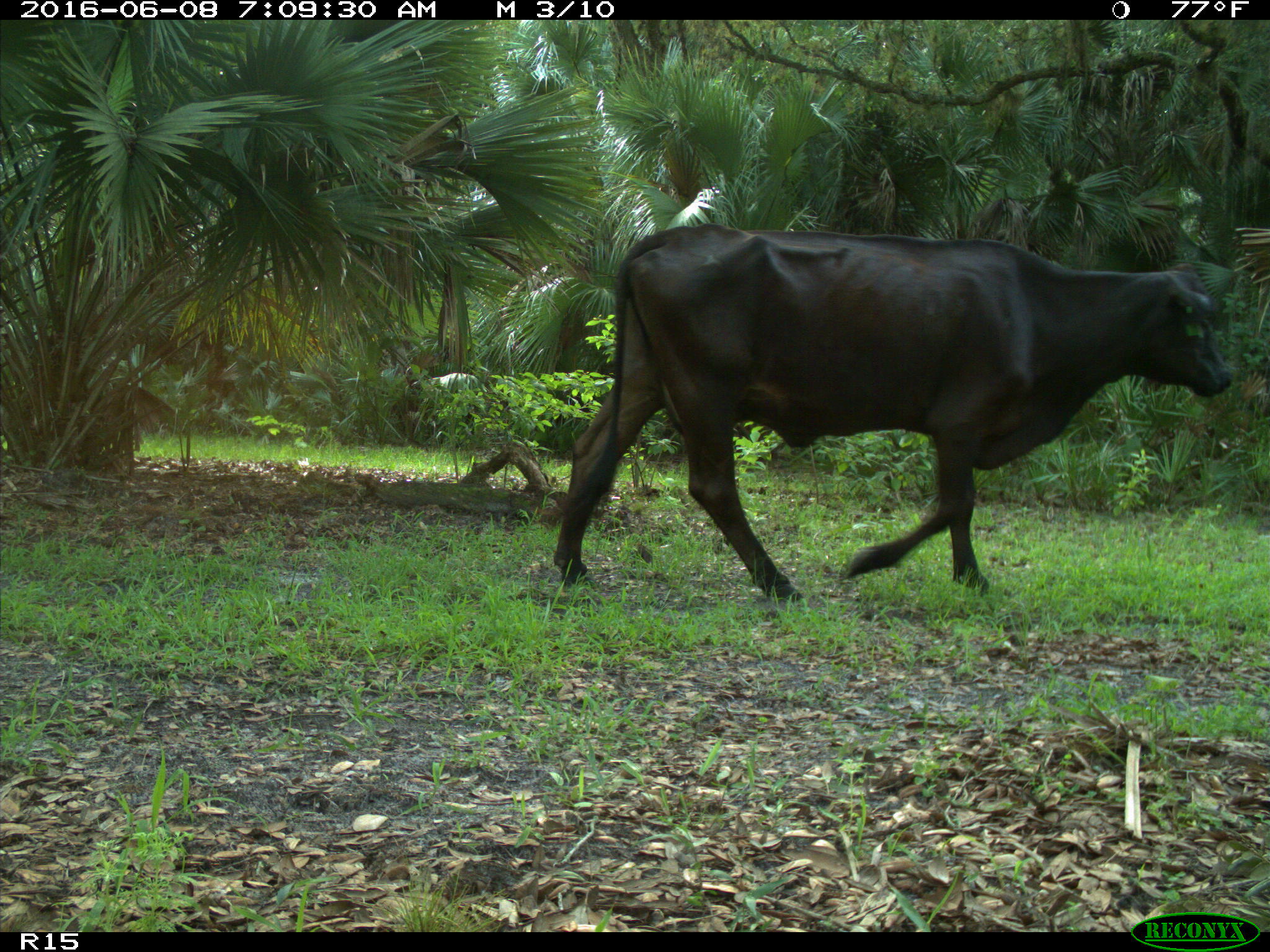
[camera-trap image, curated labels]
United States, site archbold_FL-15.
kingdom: Animalia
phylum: Chordata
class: Mammalia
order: Artiodactyla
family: Bovidae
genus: Bos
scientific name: Bos taurus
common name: domestic cow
Bos taurus (domestic cow).